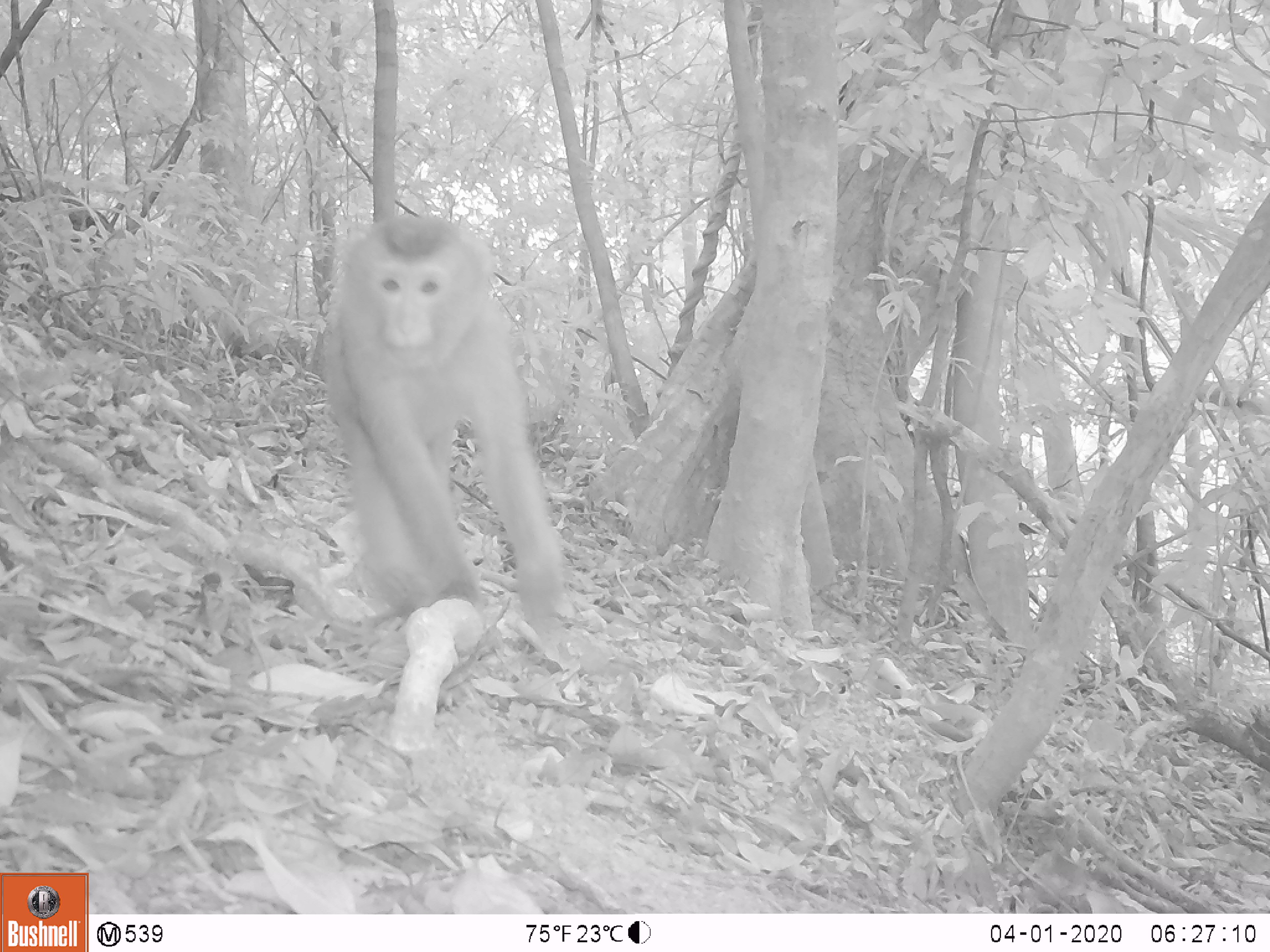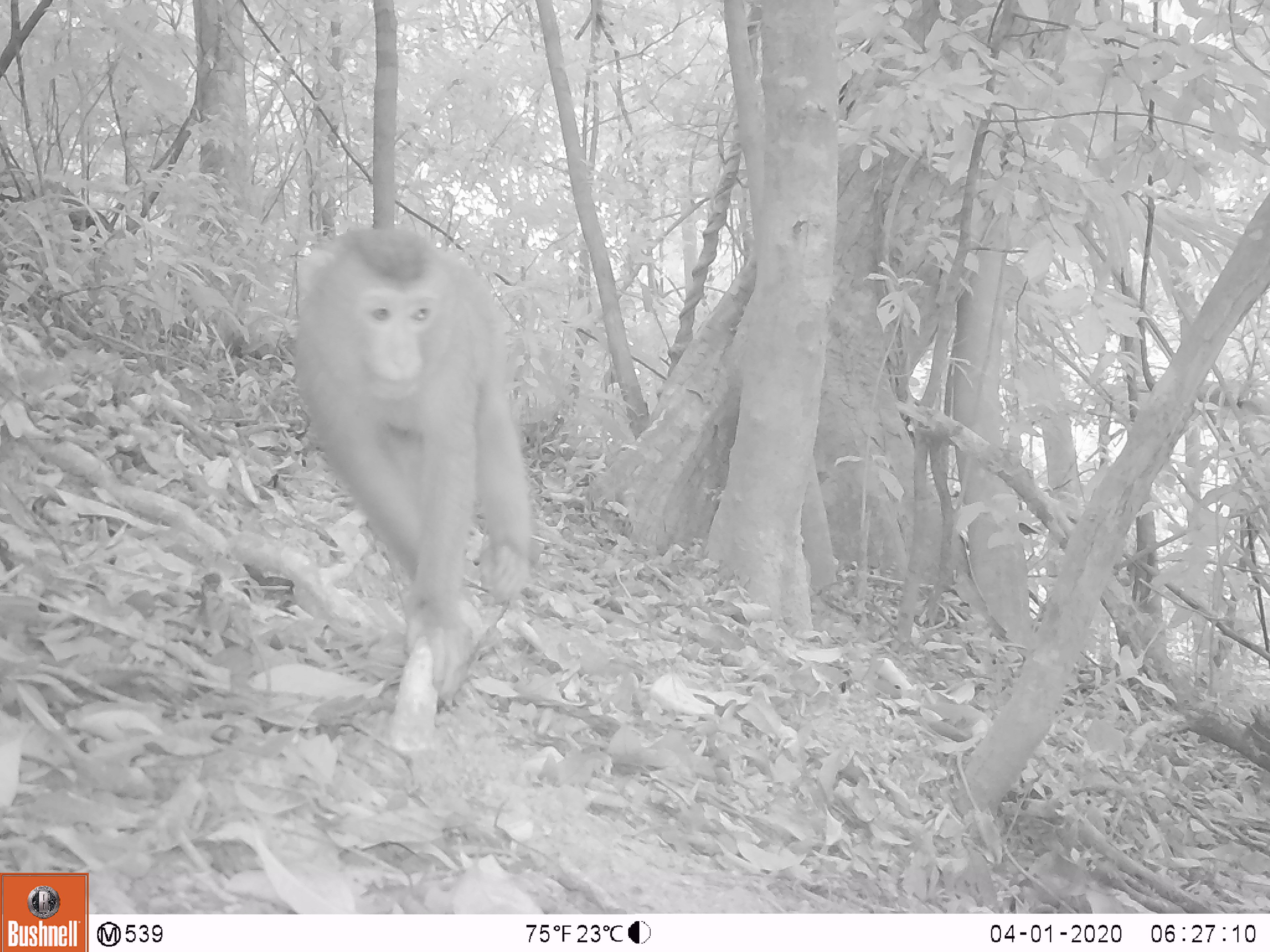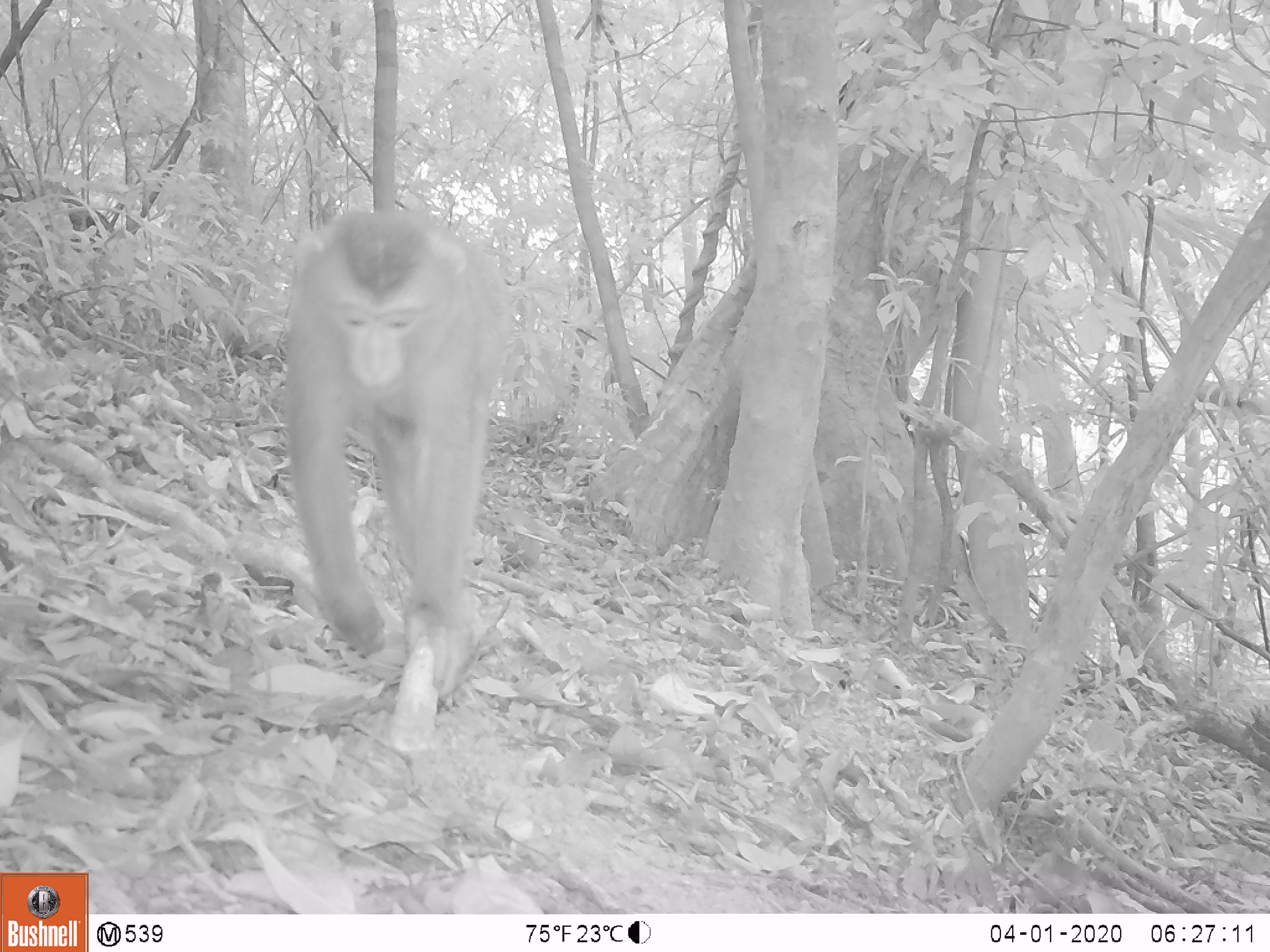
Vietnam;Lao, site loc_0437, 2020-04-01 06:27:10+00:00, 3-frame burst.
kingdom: Animalia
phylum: Chordata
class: Mammalia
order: Primates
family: Cercopithecidae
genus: Macaca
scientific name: Macaca nemestrina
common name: pig-tailed macaque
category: pig tailed macaque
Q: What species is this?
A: Pig tailed macaque (pig-tailed macaque) (Macaca nemestrina).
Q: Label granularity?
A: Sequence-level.